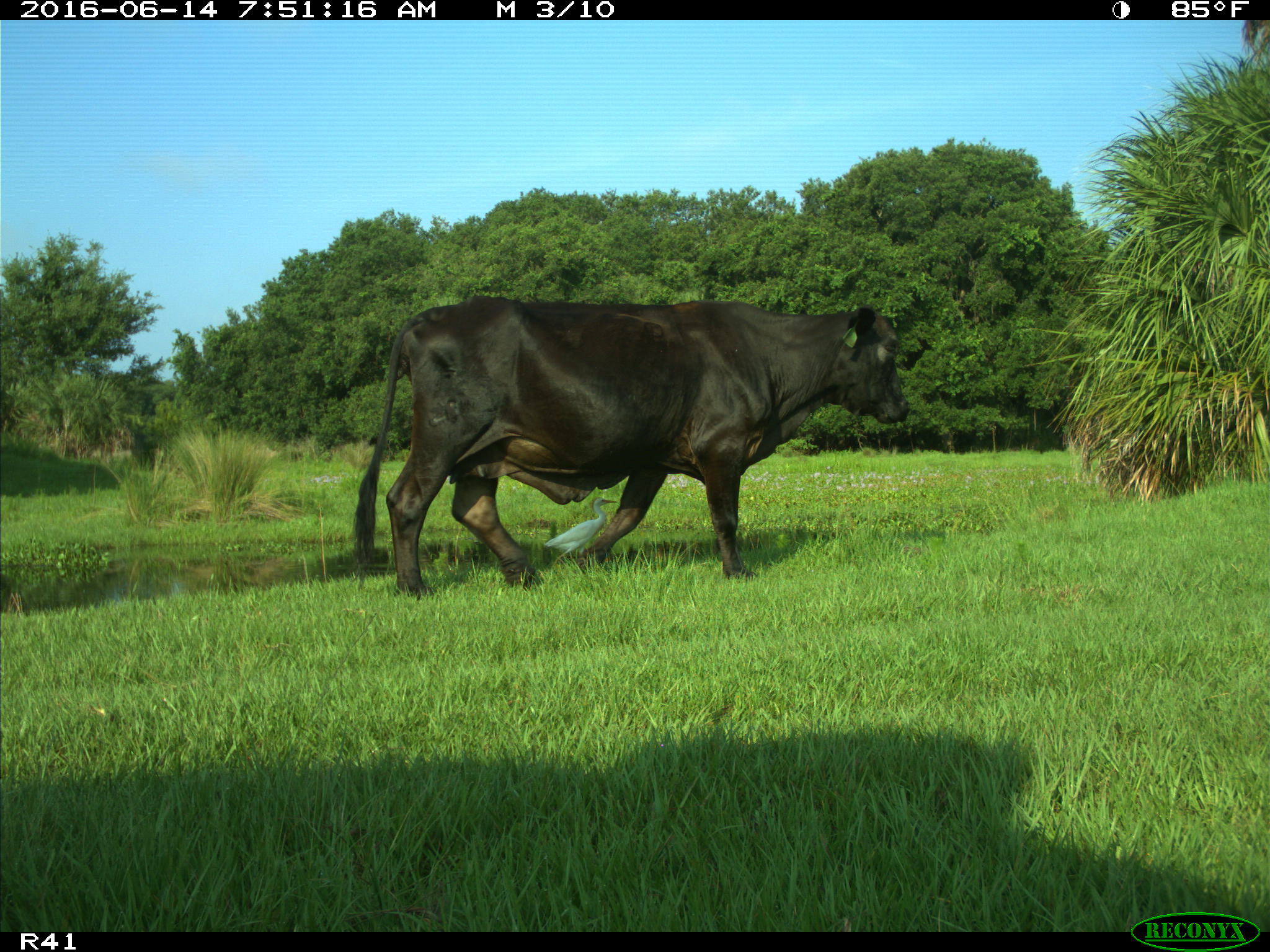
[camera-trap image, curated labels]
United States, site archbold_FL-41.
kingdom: Animalia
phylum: Chordata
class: Mammalia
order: Artiodactyla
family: Bovidae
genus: Bos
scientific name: Bos taurus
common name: domestic cow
Bos taurus (domestic cow).